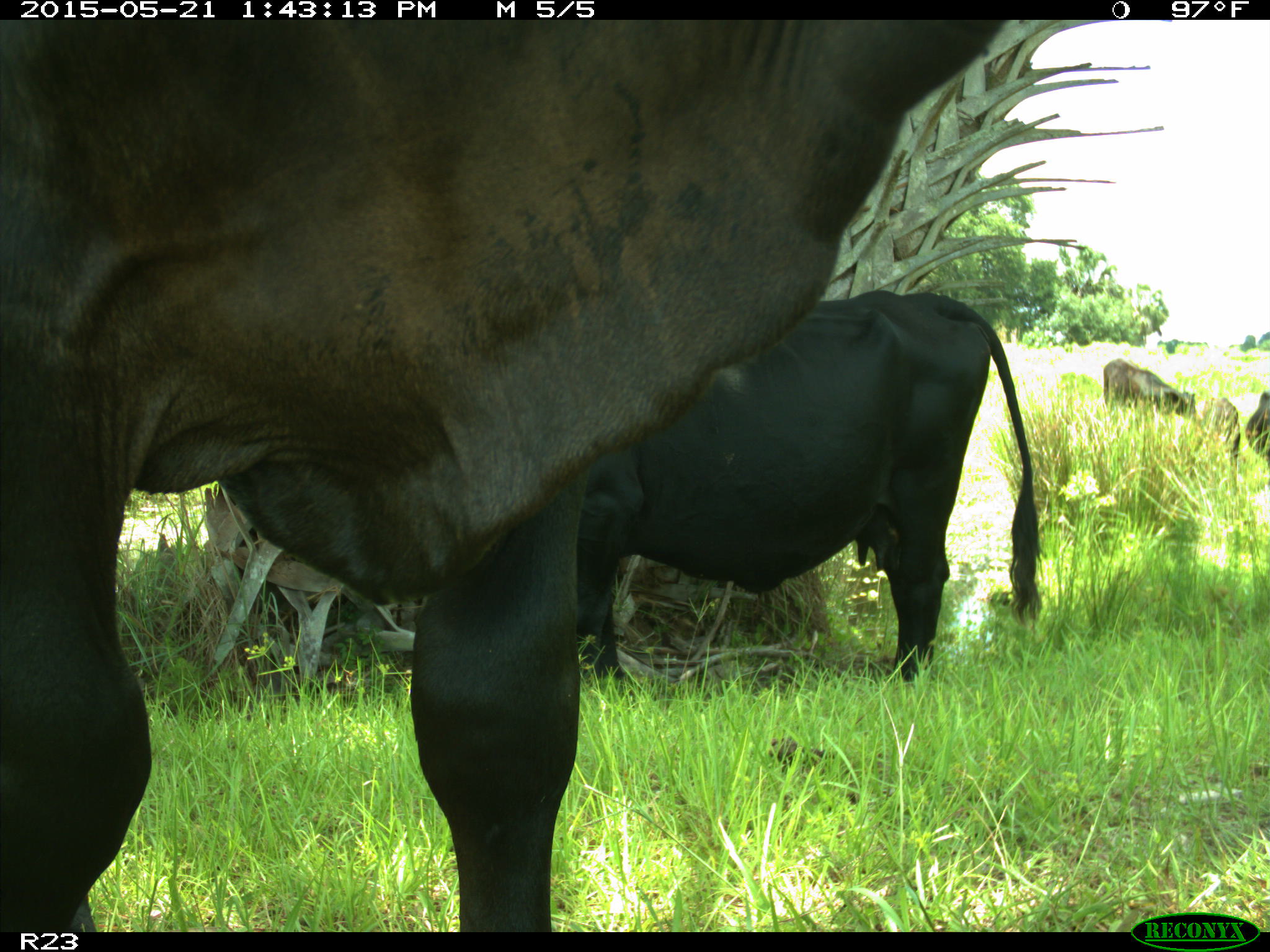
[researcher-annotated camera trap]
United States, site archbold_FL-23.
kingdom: Animalia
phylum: Chordata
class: Mammalia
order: Artiodactyla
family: Bovidae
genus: Bos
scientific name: Bos taurus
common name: domestic cow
Bos taurus (domestic cow).